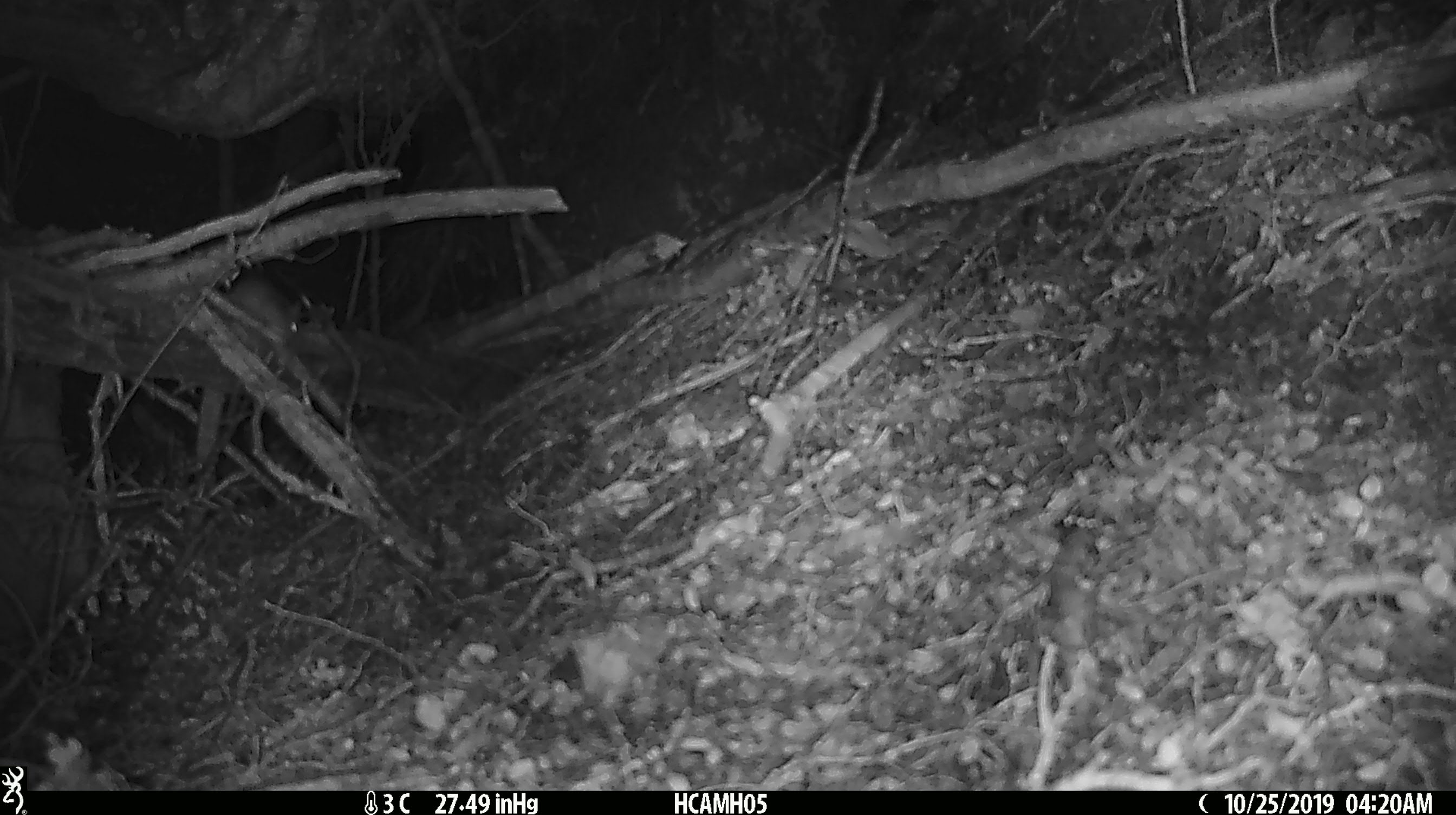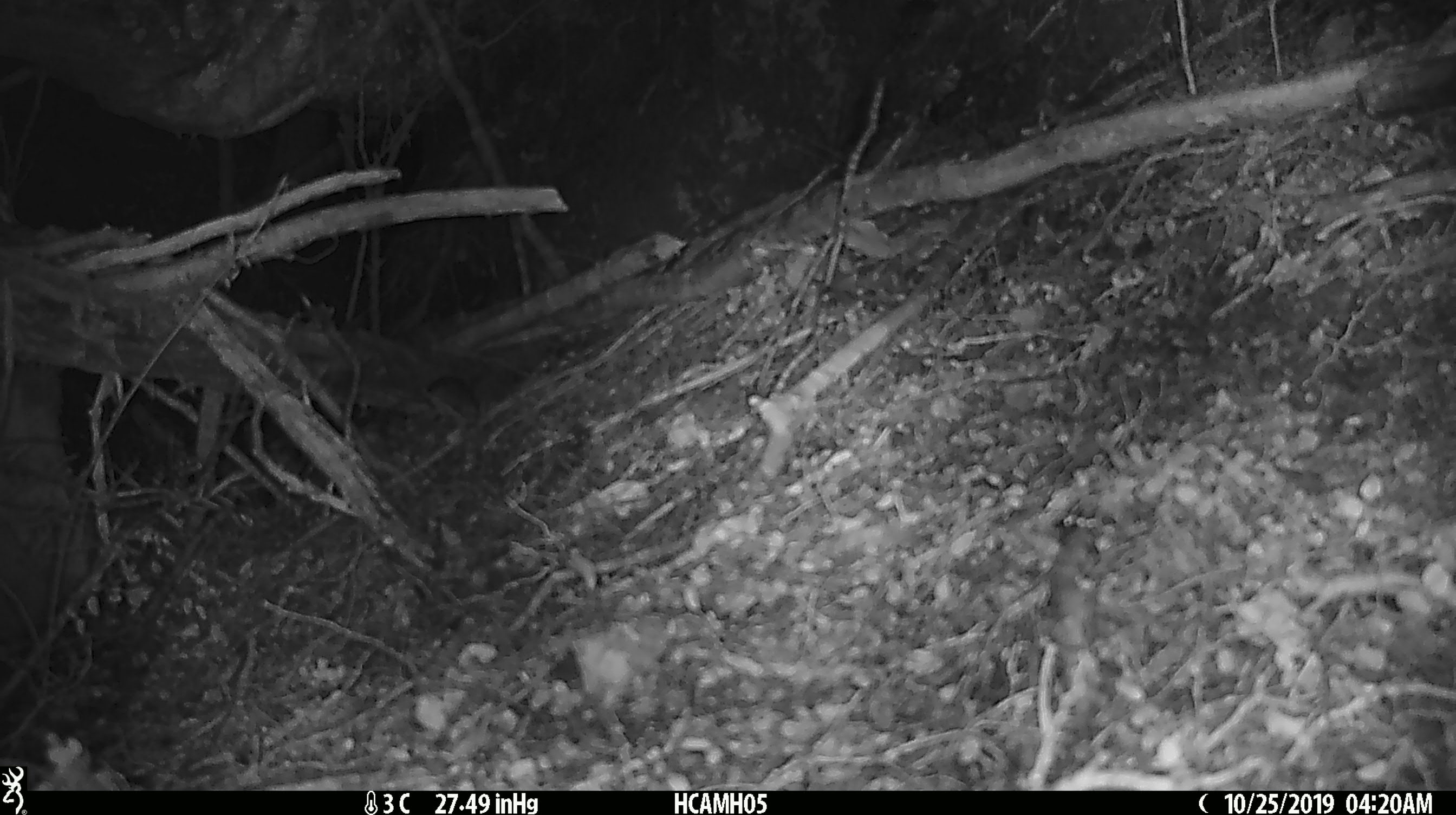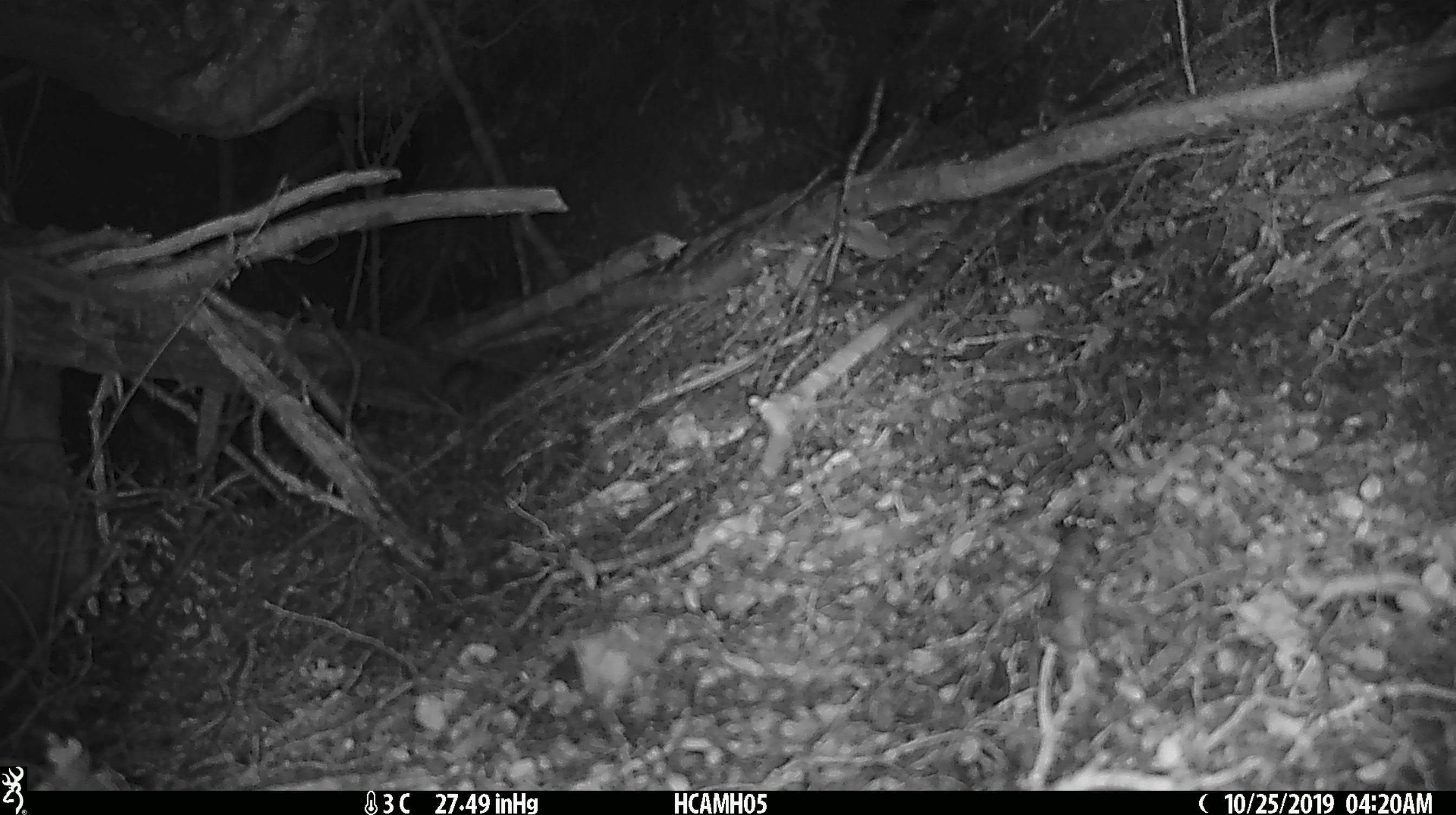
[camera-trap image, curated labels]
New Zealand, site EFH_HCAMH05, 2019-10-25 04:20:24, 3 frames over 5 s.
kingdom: Animalia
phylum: Chordata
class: Mammalia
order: Rodentia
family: Muridae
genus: Mus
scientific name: Mus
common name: mouse